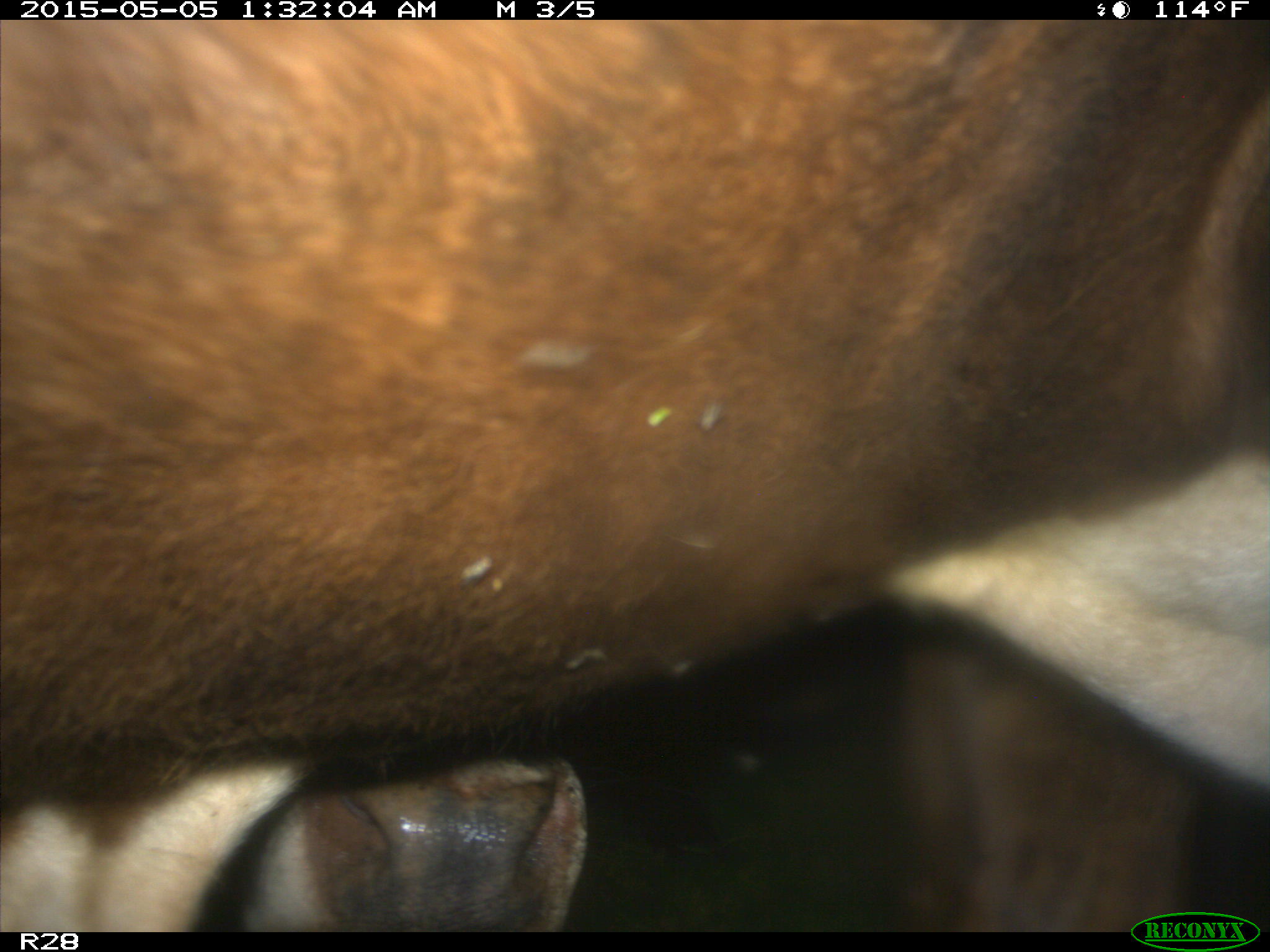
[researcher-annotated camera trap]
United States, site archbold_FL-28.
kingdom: Animalia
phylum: Chordata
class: Mammalia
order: Artiodactyla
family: Bovidae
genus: Bos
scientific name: Bos taurus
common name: domestic cow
Bos taurus (domestic cow).